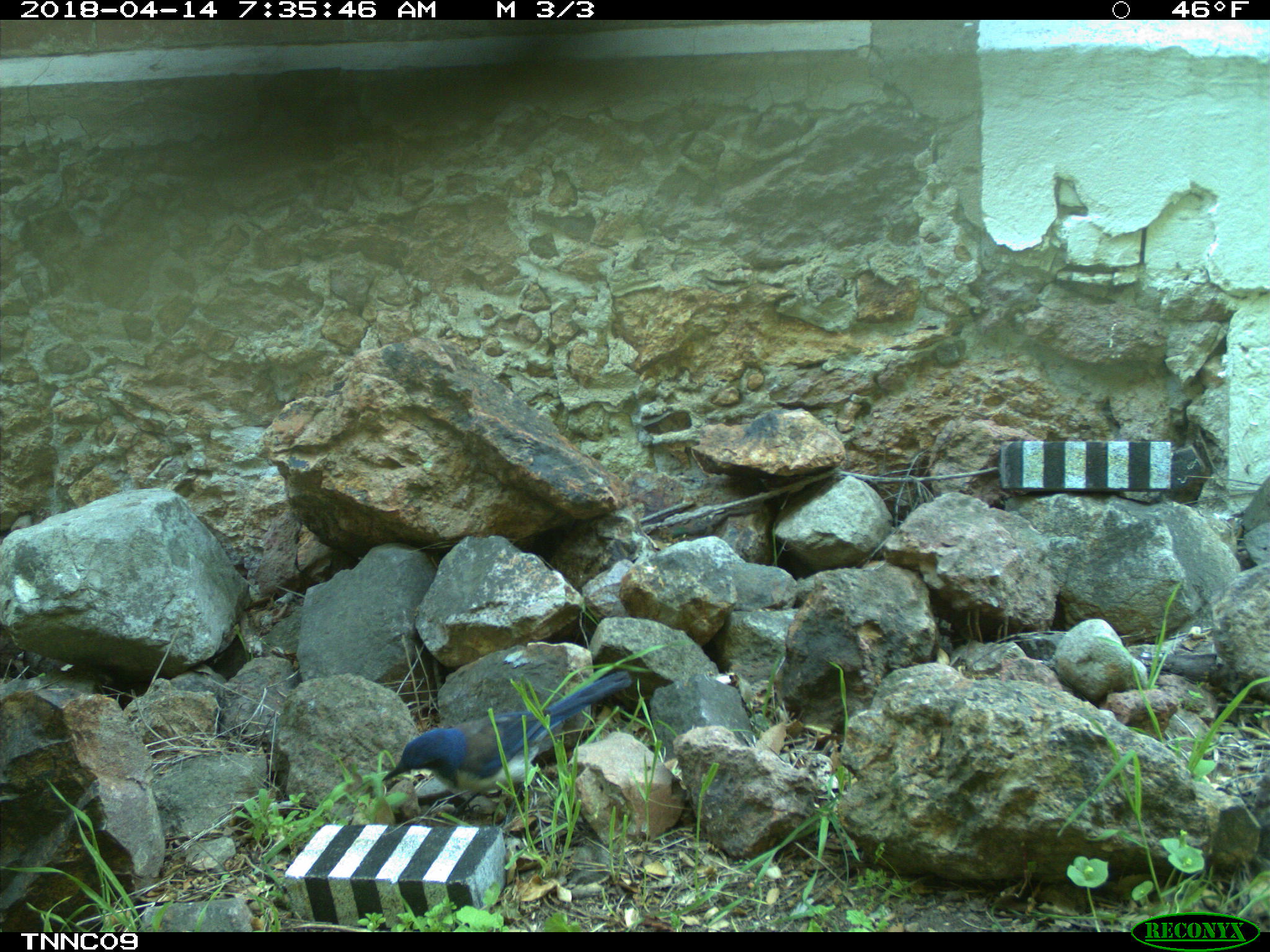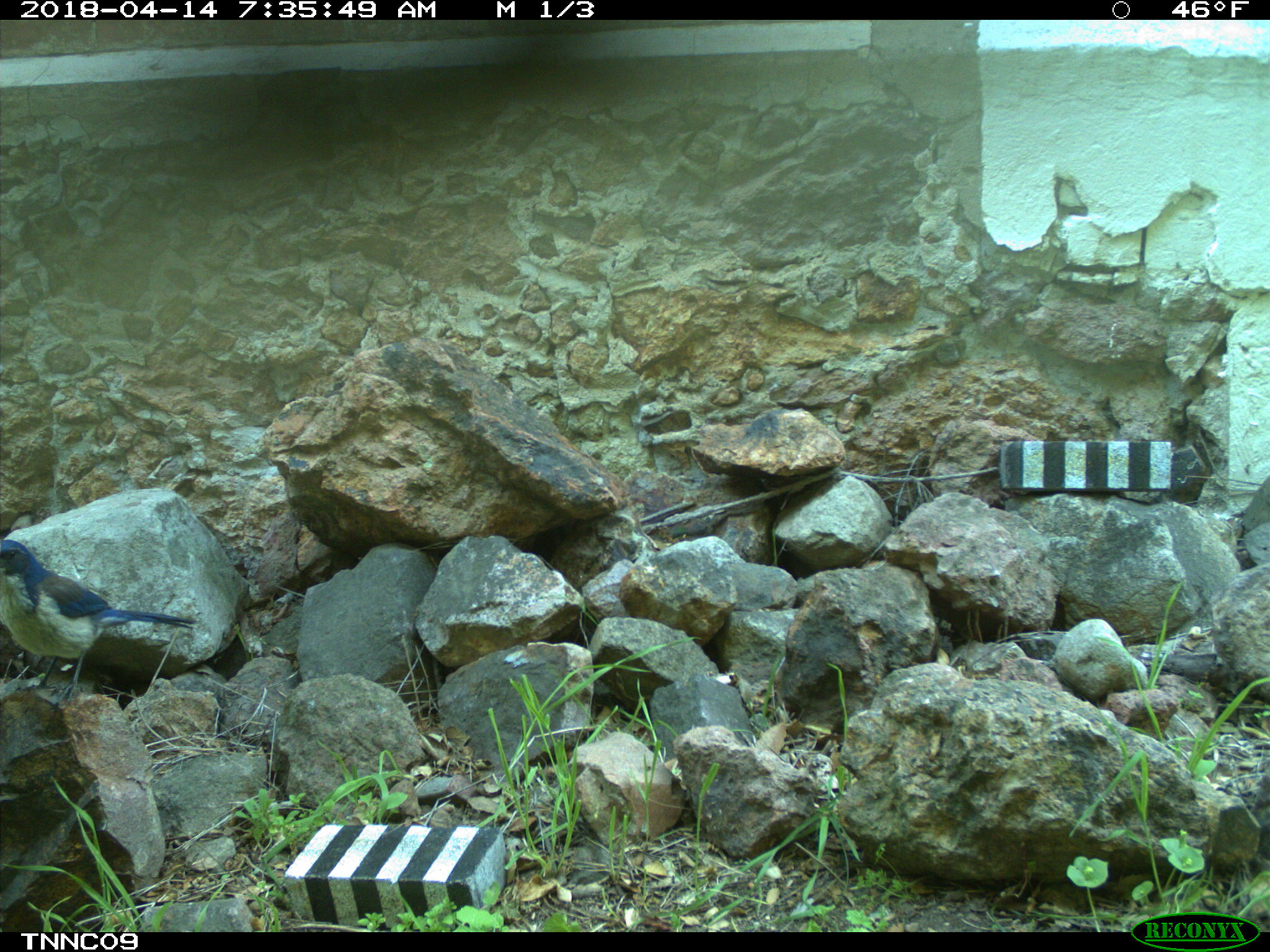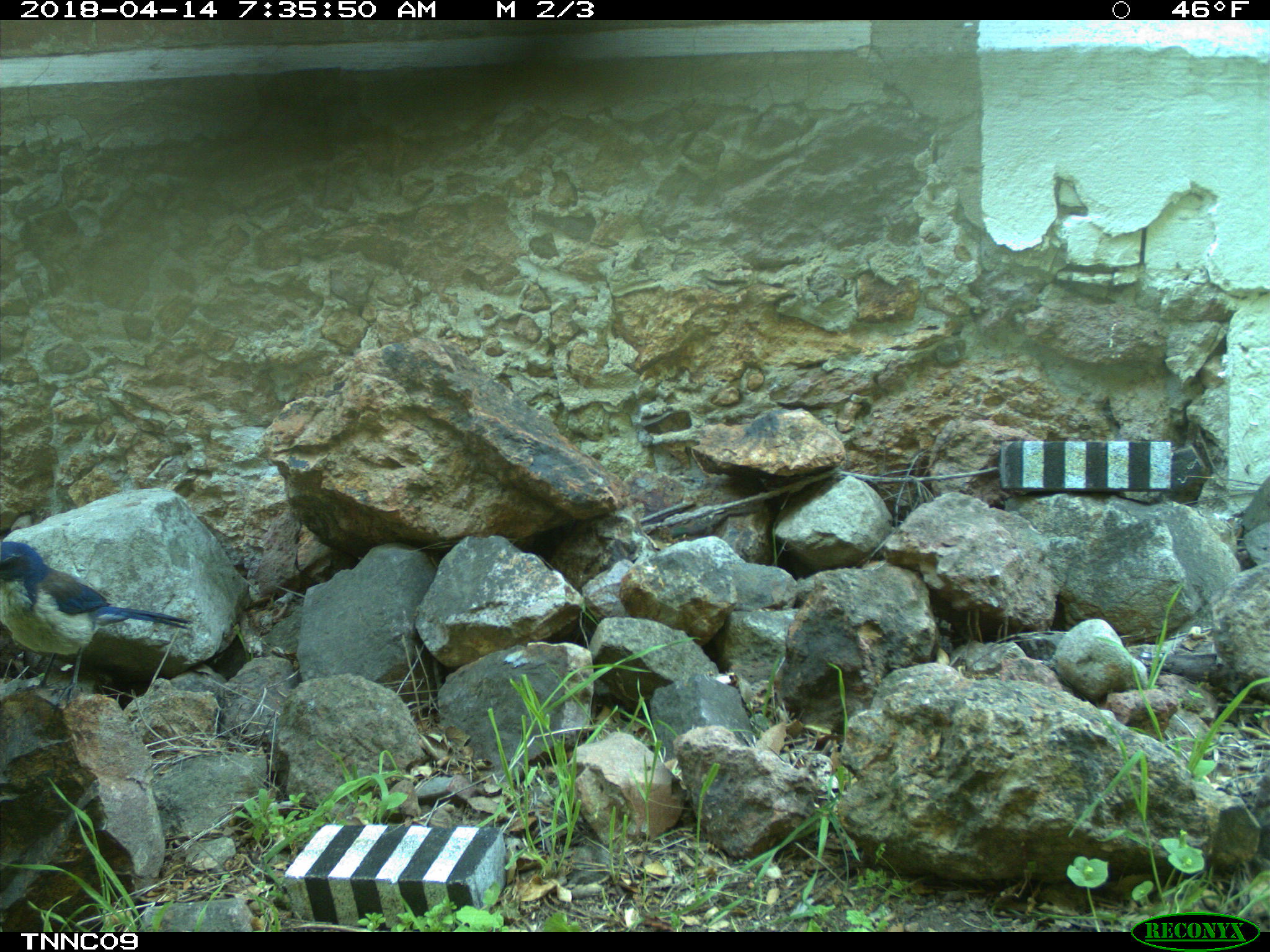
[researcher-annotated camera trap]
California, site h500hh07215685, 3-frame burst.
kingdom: Animalia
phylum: Chordata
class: Aves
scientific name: Aves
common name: bird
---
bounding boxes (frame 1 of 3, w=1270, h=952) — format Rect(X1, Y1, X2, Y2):
bird: Rect(381, 671, 635, 831)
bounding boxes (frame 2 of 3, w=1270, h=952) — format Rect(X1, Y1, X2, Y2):
bird: Rect(0, 540, 192, 710)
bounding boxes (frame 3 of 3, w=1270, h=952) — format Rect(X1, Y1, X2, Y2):
bird: Rect(0, 540, 190, 715)